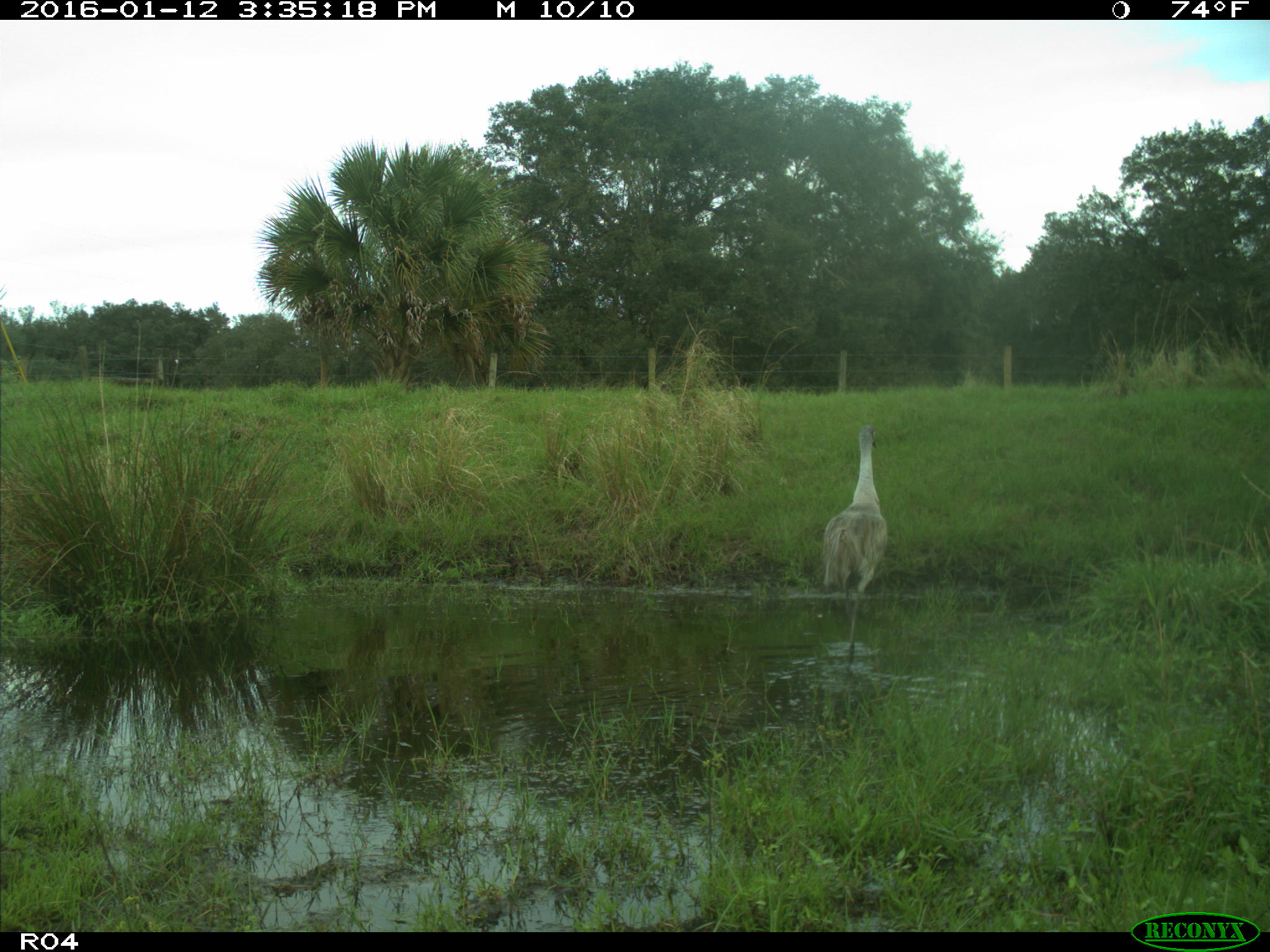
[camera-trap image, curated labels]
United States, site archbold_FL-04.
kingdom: Animalia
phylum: Chordata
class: Aves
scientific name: Aves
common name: birds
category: unidentified bird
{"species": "unidentified bird (birds) (Aves)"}